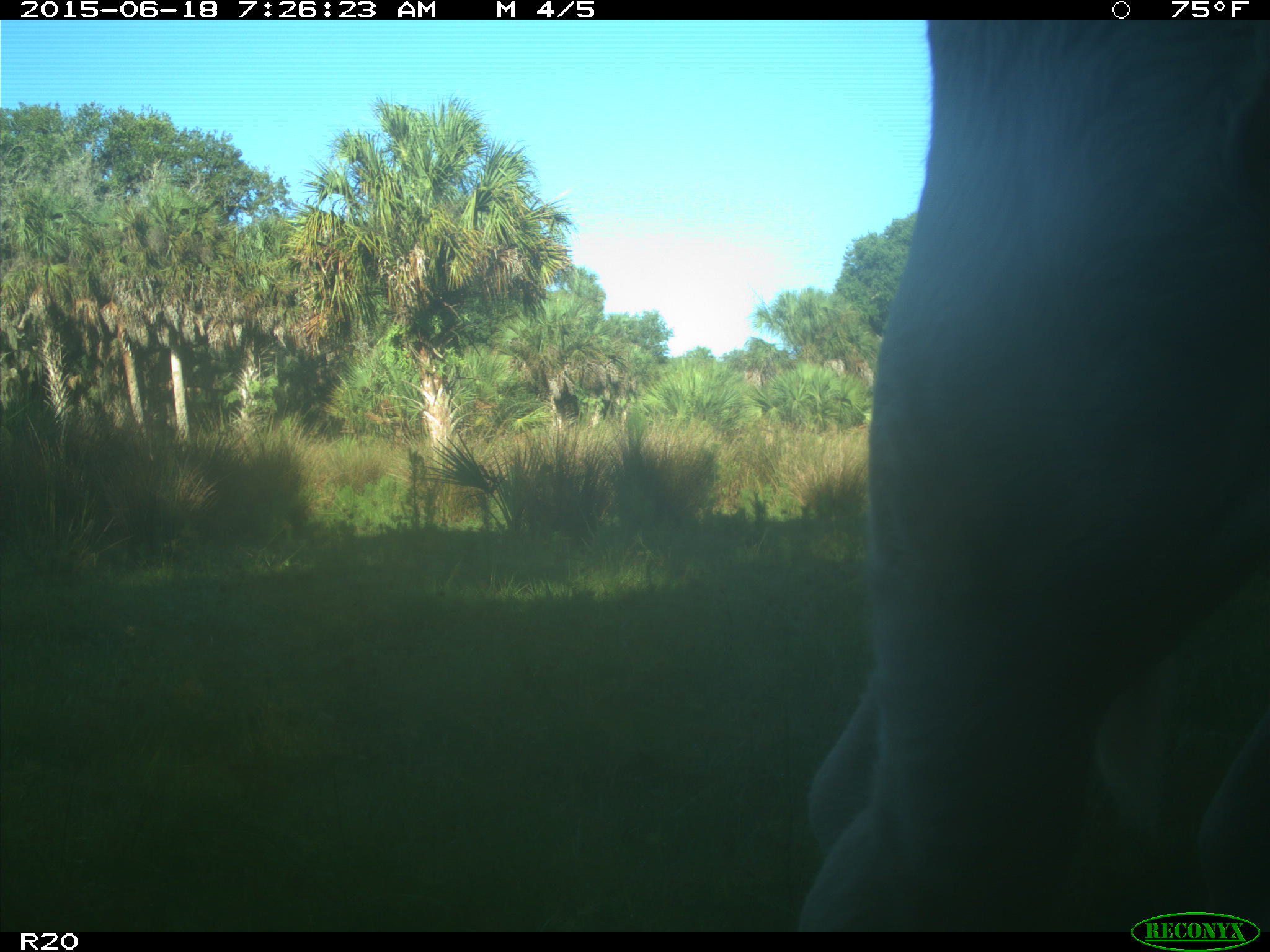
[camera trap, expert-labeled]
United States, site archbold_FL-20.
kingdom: Animalia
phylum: Chordata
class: Mammalia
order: Artiodactyla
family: Bovidae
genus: Bos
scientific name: Bos taurus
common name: domestic cow